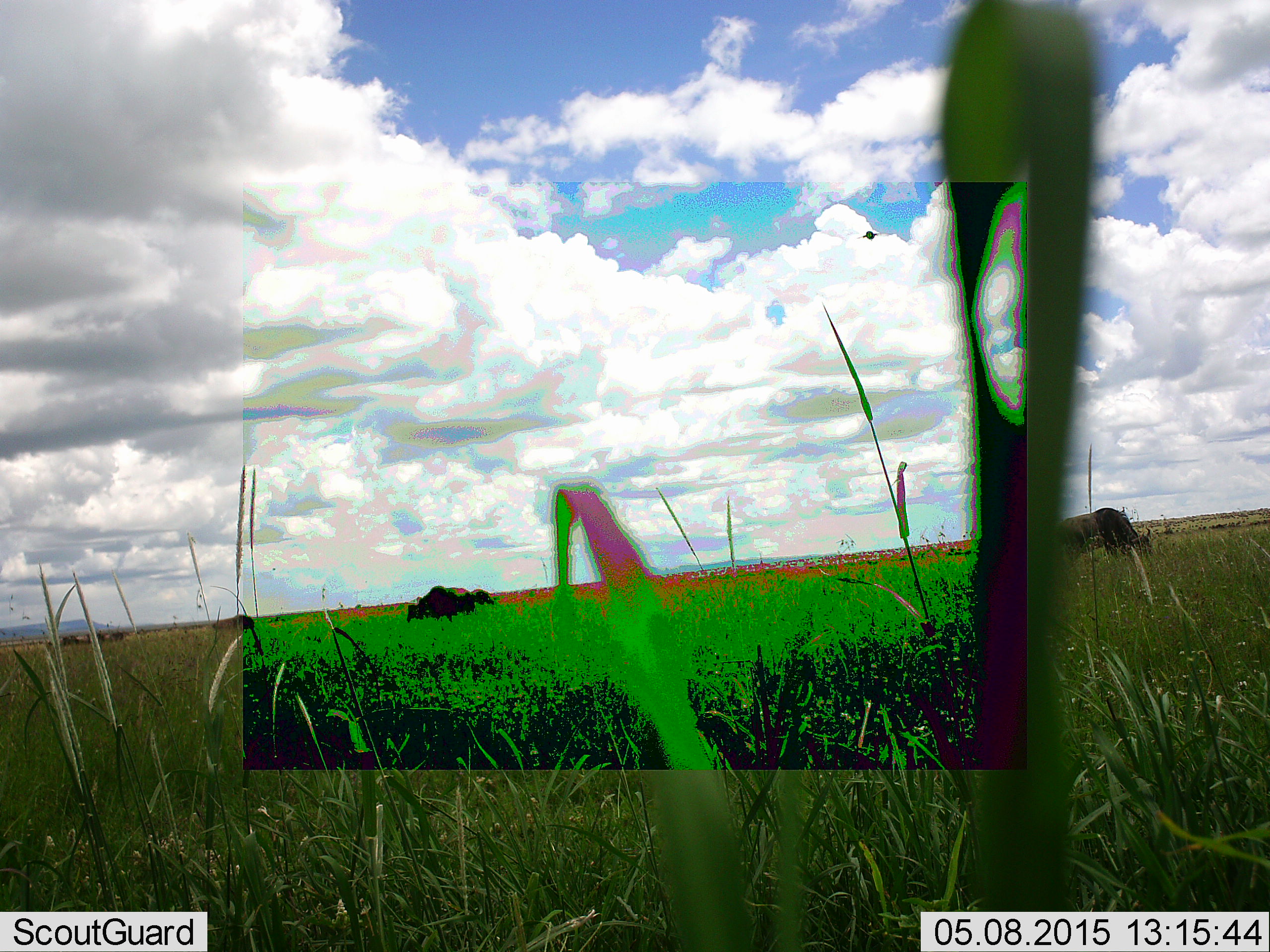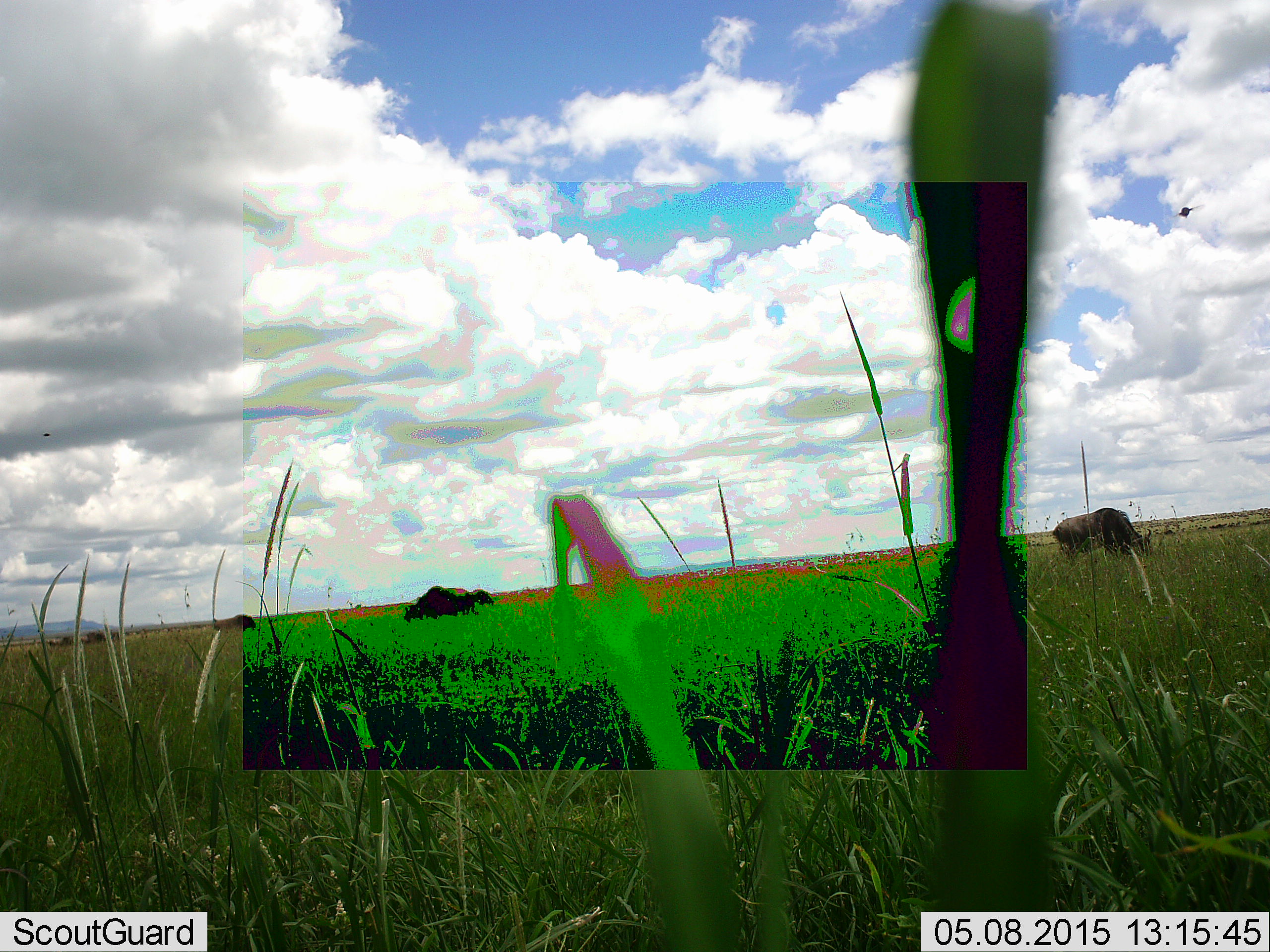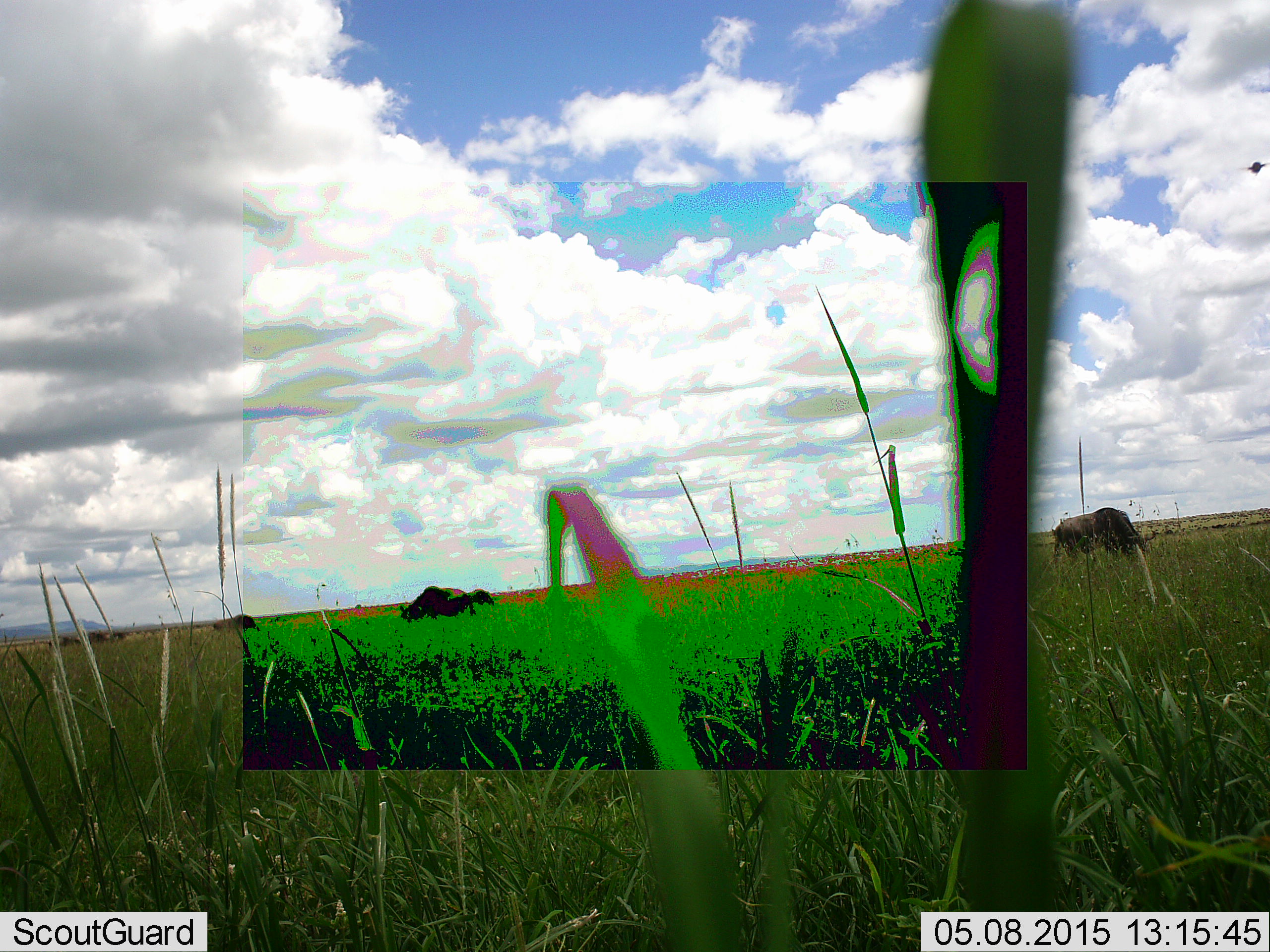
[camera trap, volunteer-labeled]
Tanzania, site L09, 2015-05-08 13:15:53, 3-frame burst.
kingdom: Animalia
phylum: Chordata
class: Mammalia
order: Artiodactyla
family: Bovidae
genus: Connochaetes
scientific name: Connochaetes taurinus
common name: blue wildebeest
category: wildebeest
Wildebeest (blue wildebeest) (Connochaetes taurinus), count 5. Behavior (volunteer vote fractions): standing 33%, resting 0%, moving 8%, interacting 0%. Young present (vote fraction): 0%. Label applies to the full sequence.